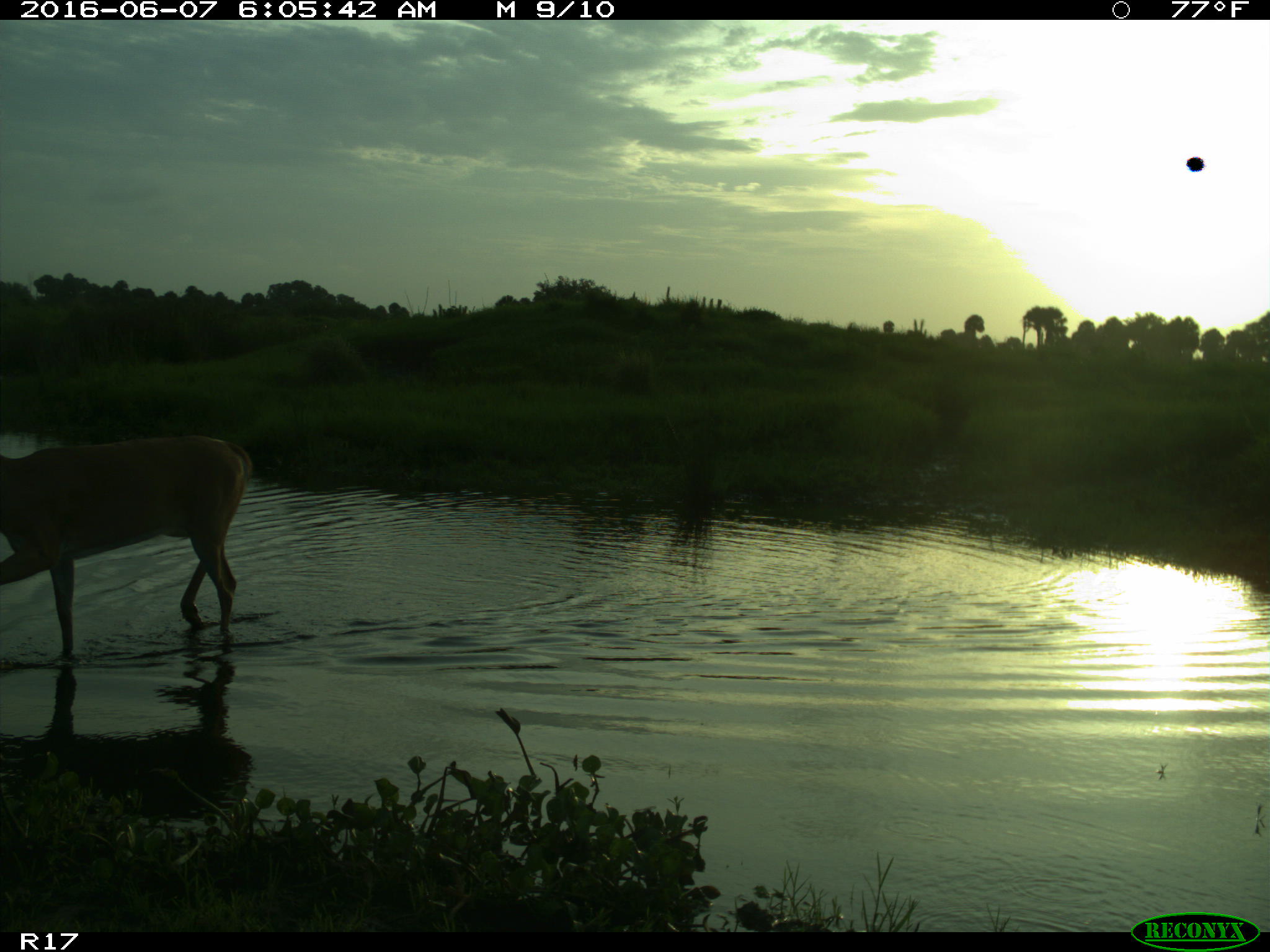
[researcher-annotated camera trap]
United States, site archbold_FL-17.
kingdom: Animalia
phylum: Chordata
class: Mammalia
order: Artiodactyla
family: Cervidae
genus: Odocoileus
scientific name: Odocoileus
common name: deer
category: unidentified deer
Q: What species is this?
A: Unidentified deer (deer) (Odocoileus).